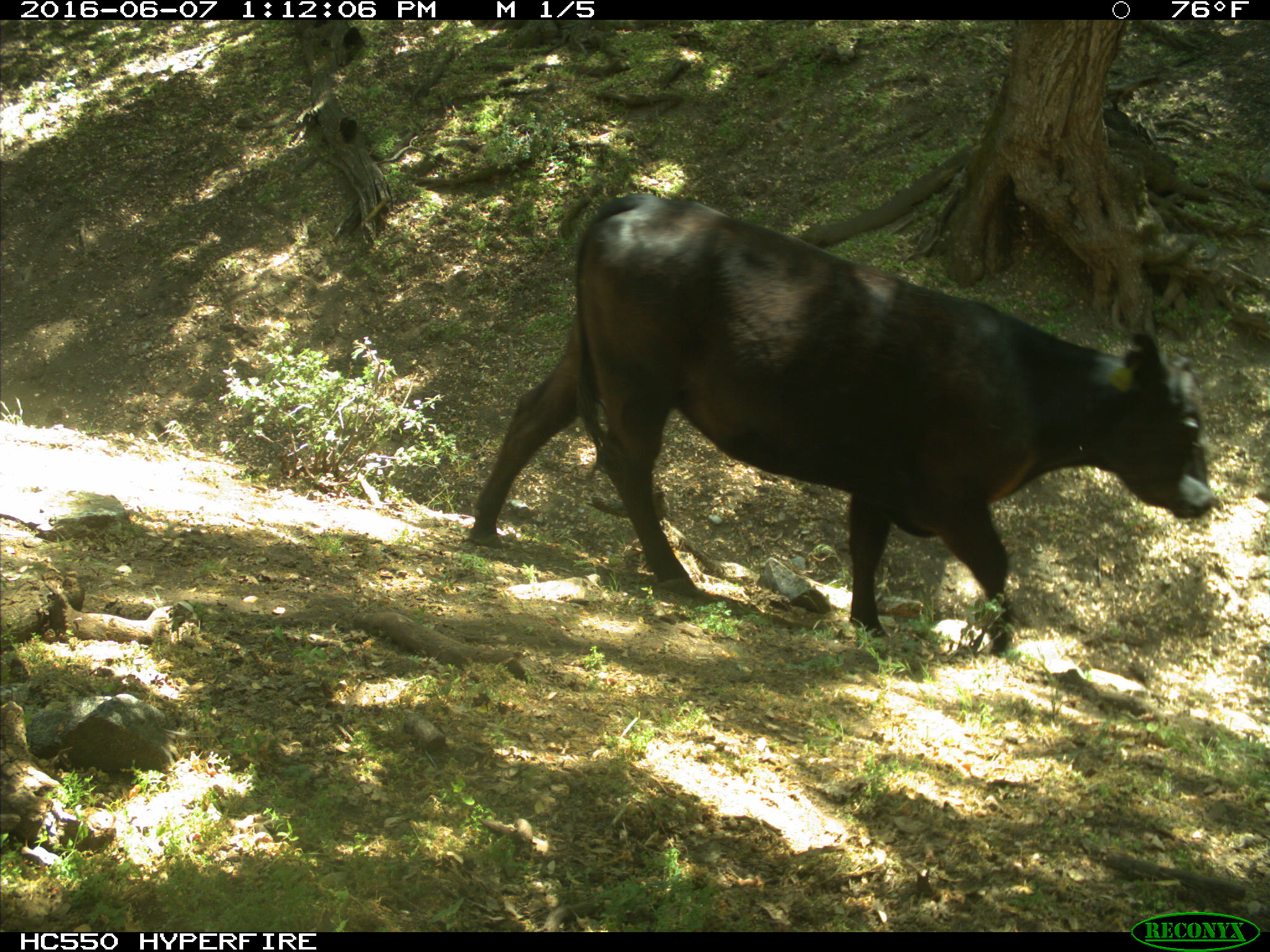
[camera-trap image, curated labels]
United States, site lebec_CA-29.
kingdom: Animalia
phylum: Chordata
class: Mammalia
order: Artiodactyla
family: Bovidae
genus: Bos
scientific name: Bos taurus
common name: domestic cow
Bos taurus (domestic cow).